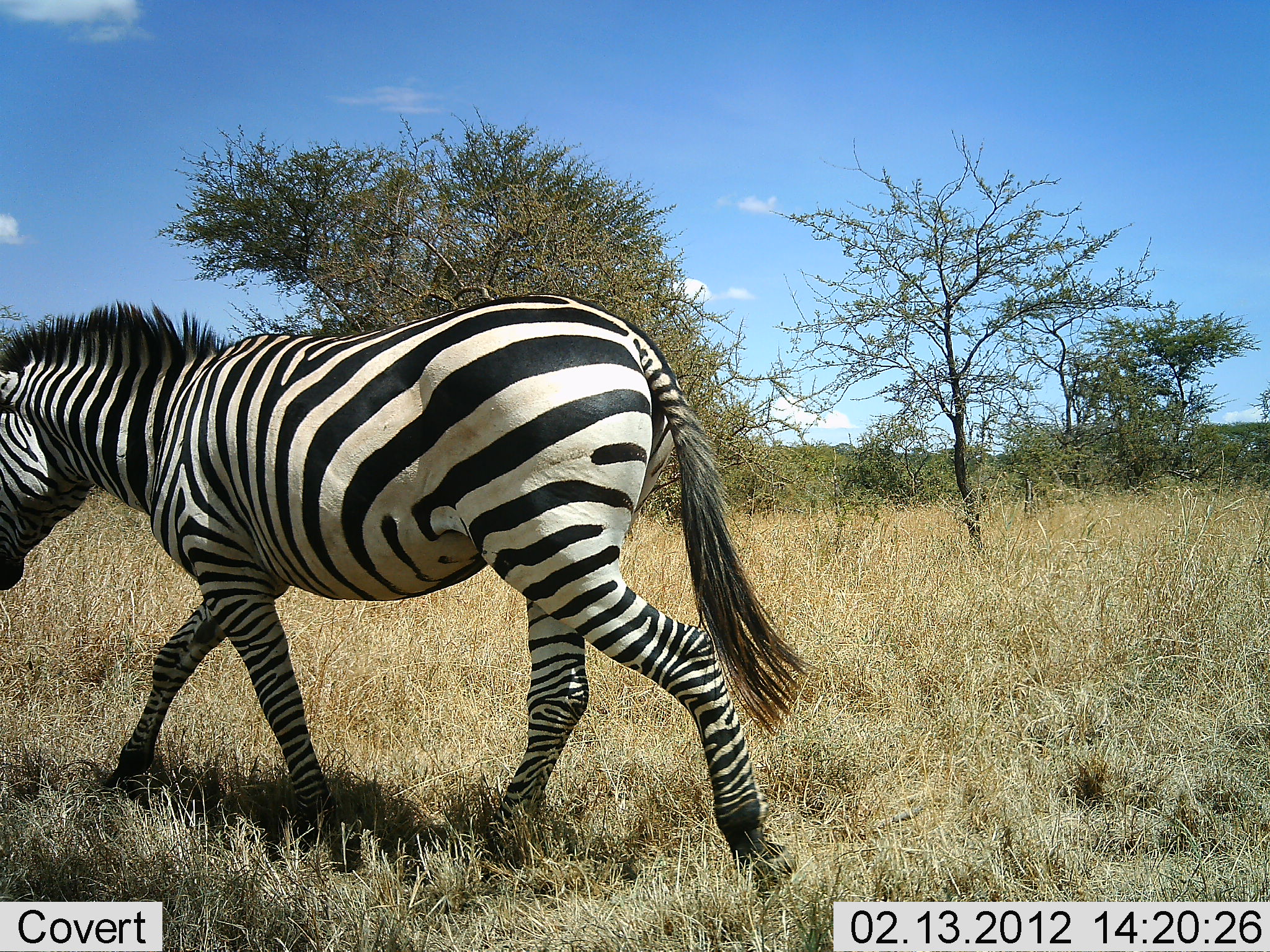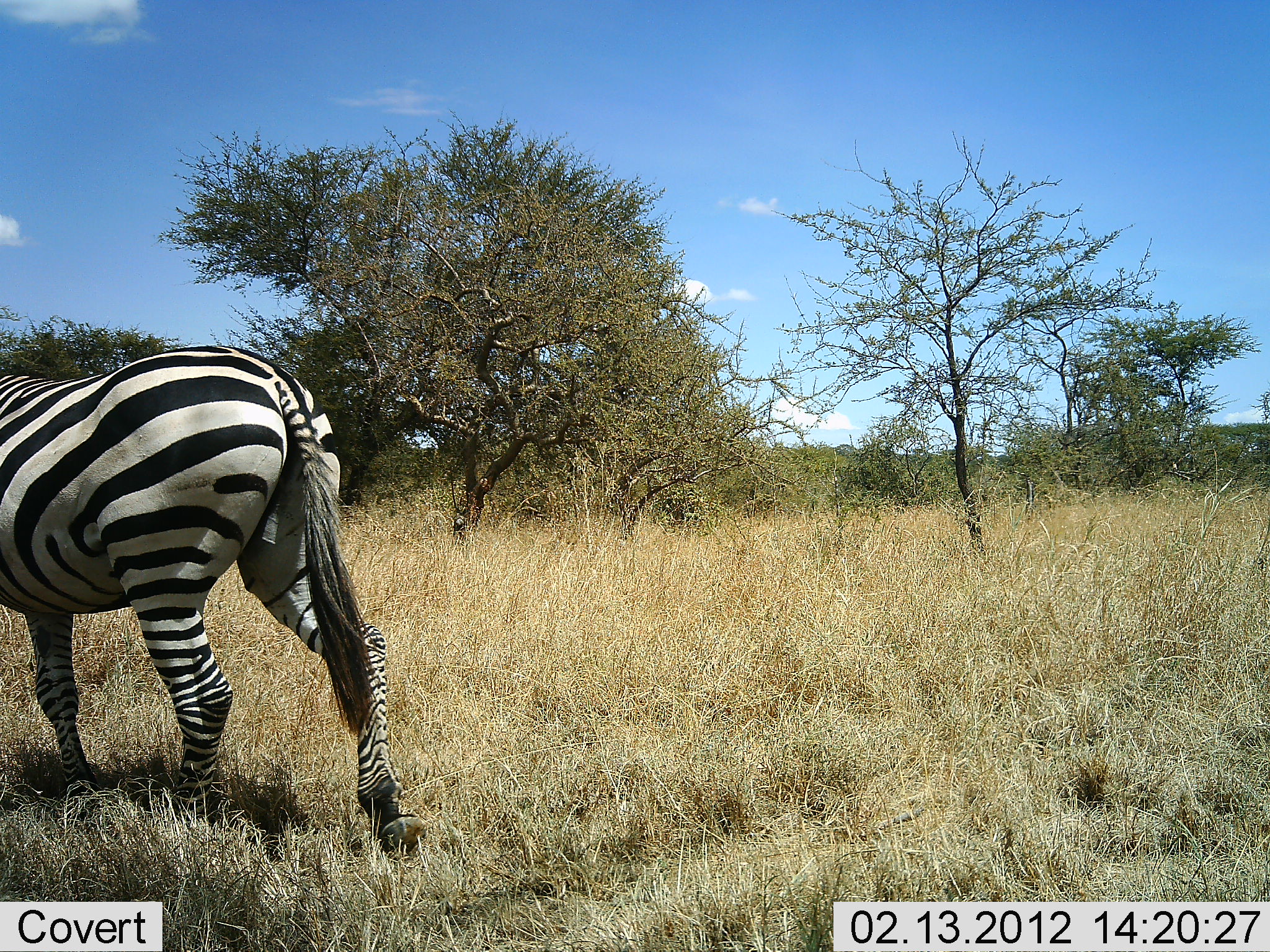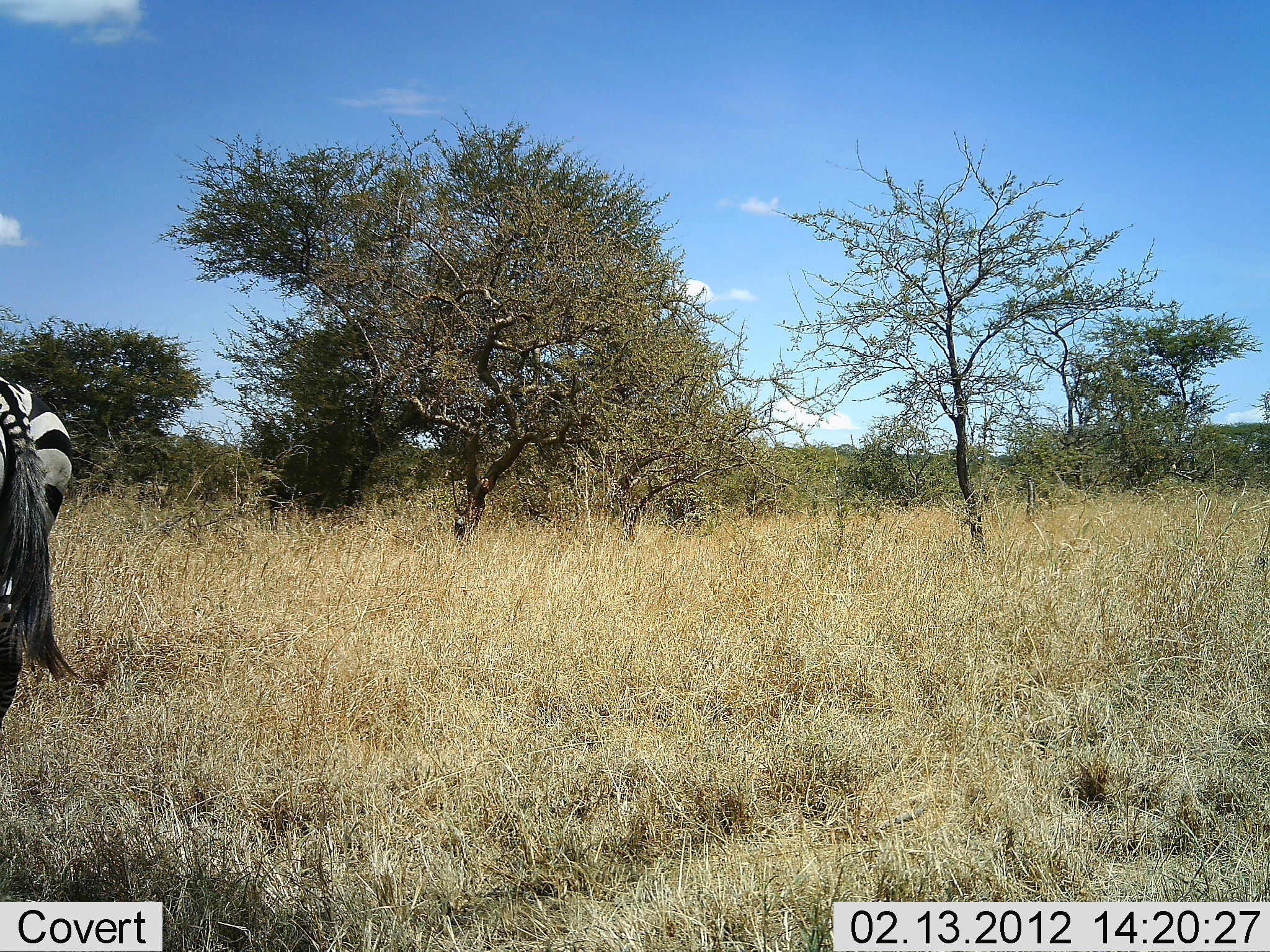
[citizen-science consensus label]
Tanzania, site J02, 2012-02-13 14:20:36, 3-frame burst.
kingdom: Animalia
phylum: Chordata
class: Mammalia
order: Perissodactyla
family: Equidae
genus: Equus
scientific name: Equus quagga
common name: plains zebra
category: zebra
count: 1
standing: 7%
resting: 0%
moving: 96%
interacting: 0%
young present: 0%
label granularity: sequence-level